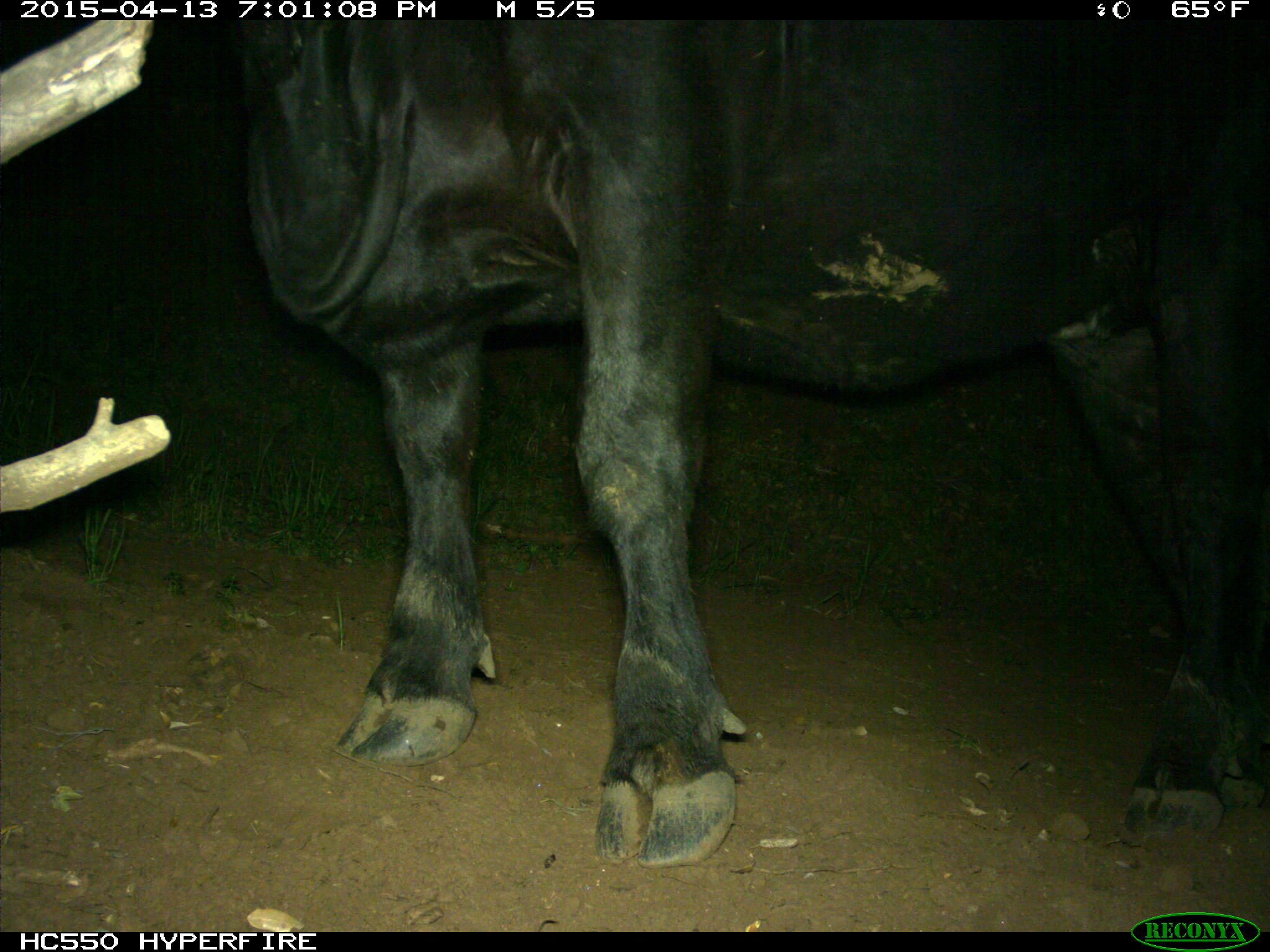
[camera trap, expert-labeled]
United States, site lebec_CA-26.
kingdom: Animalia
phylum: Chordata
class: Mammalia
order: Artiodactyla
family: Bovidae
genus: Bos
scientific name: Bos taurus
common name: domestic cow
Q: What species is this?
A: Bos taurus (domestic cow).